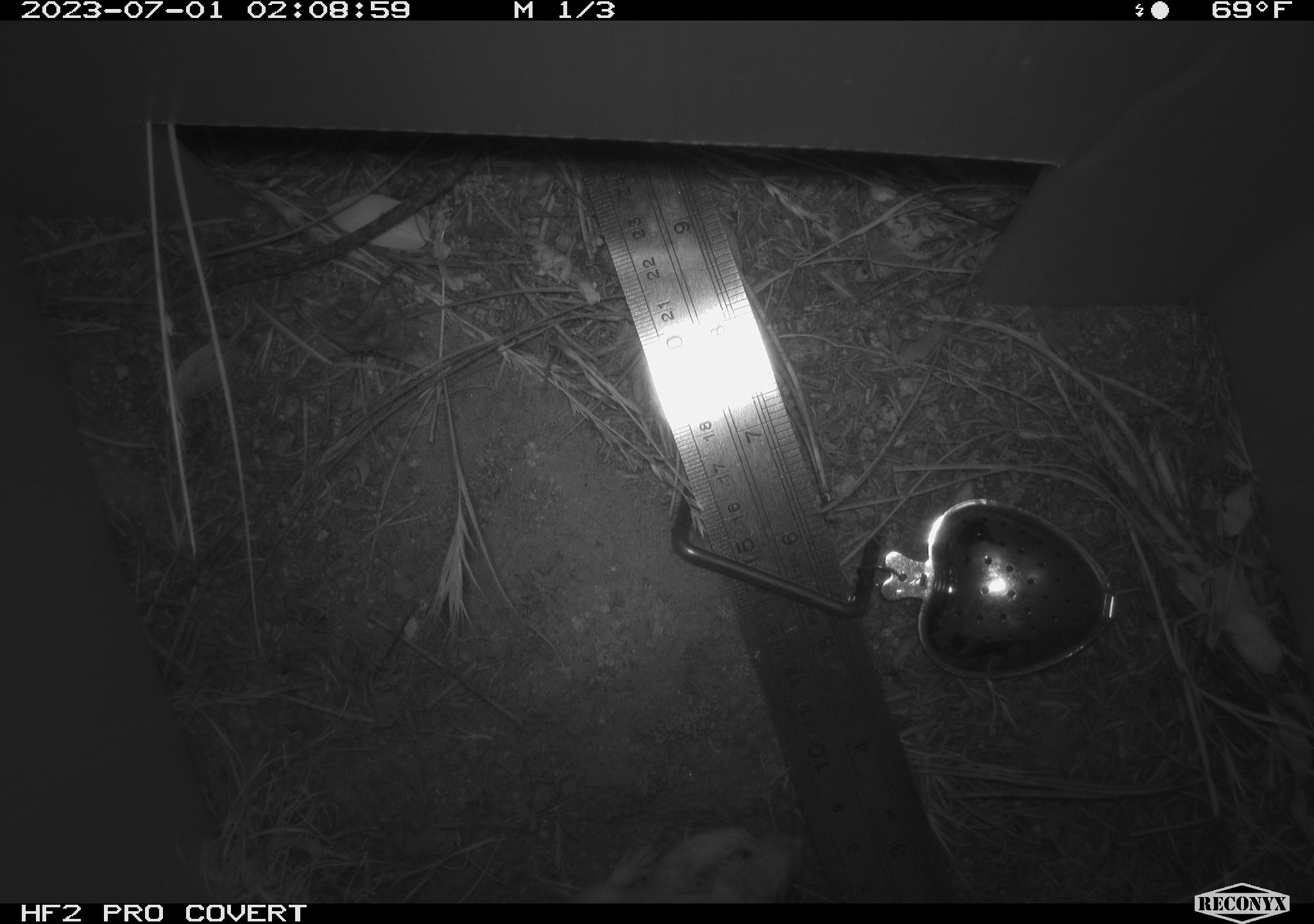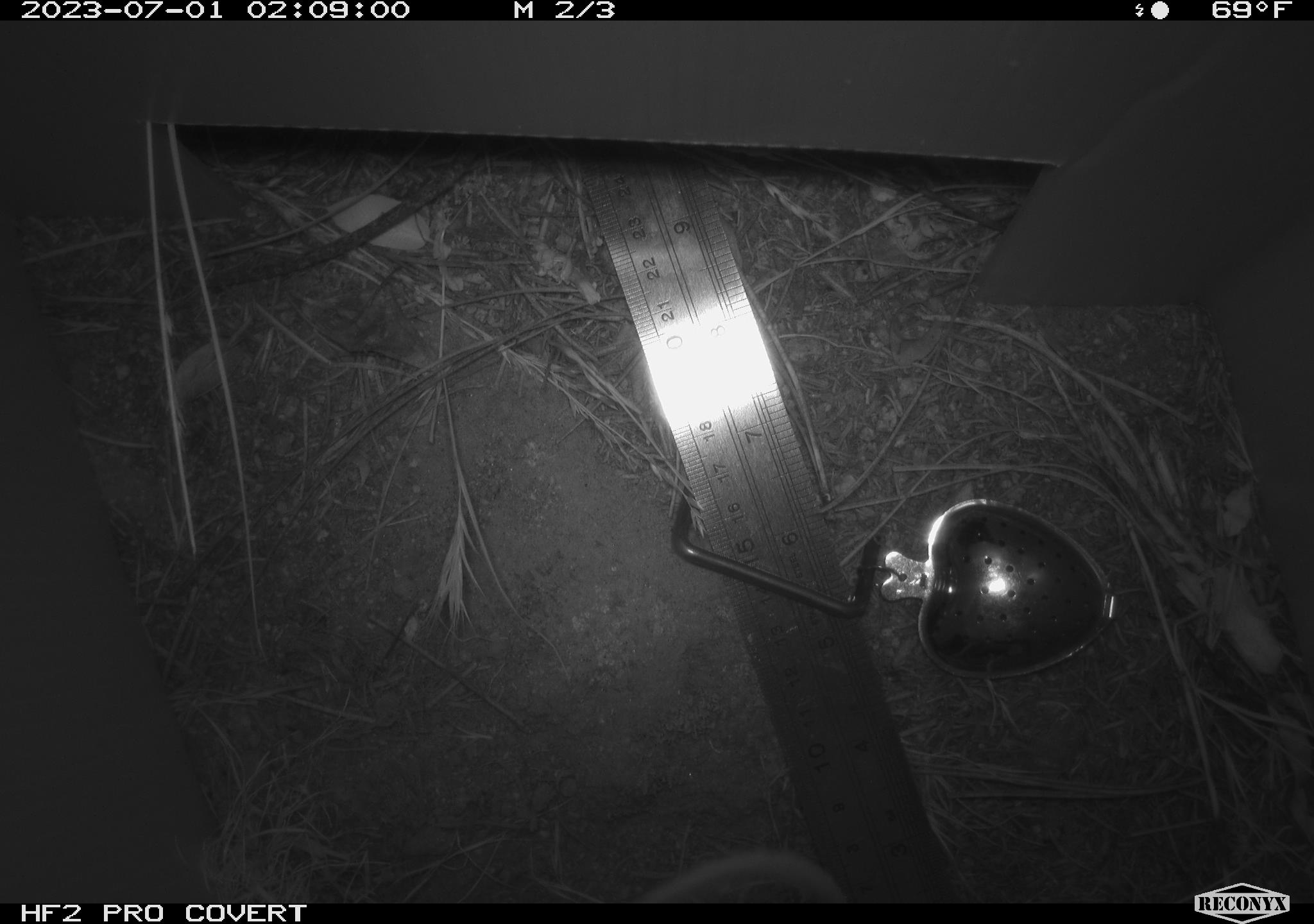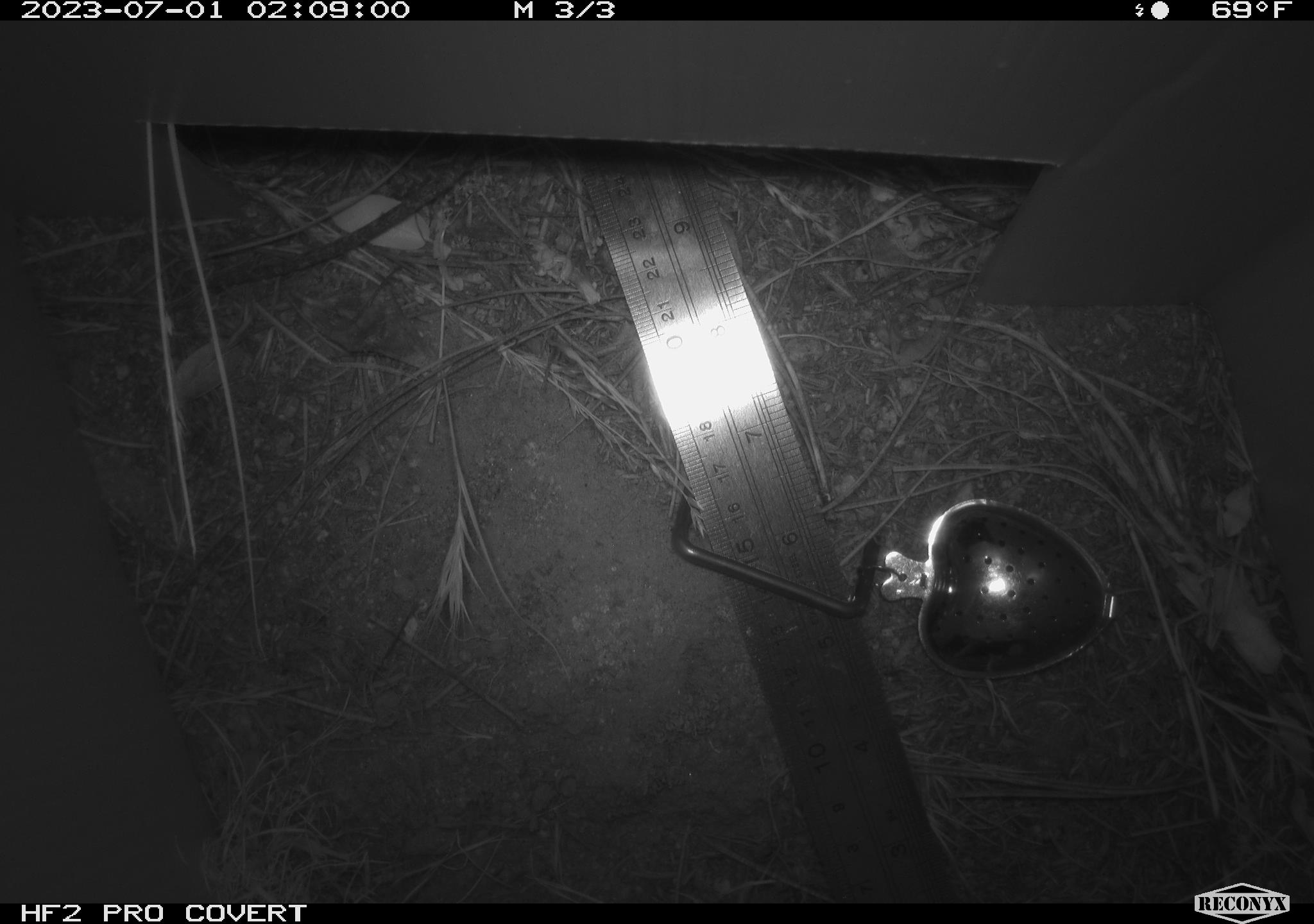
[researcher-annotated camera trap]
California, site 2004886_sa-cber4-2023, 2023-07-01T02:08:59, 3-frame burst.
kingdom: Animalia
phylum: Chordata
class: Mammalia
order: Rodentia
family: Heteromyidae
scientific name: Heteromyidae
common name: kangaroo rats and pocket mice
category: heteromyidae family